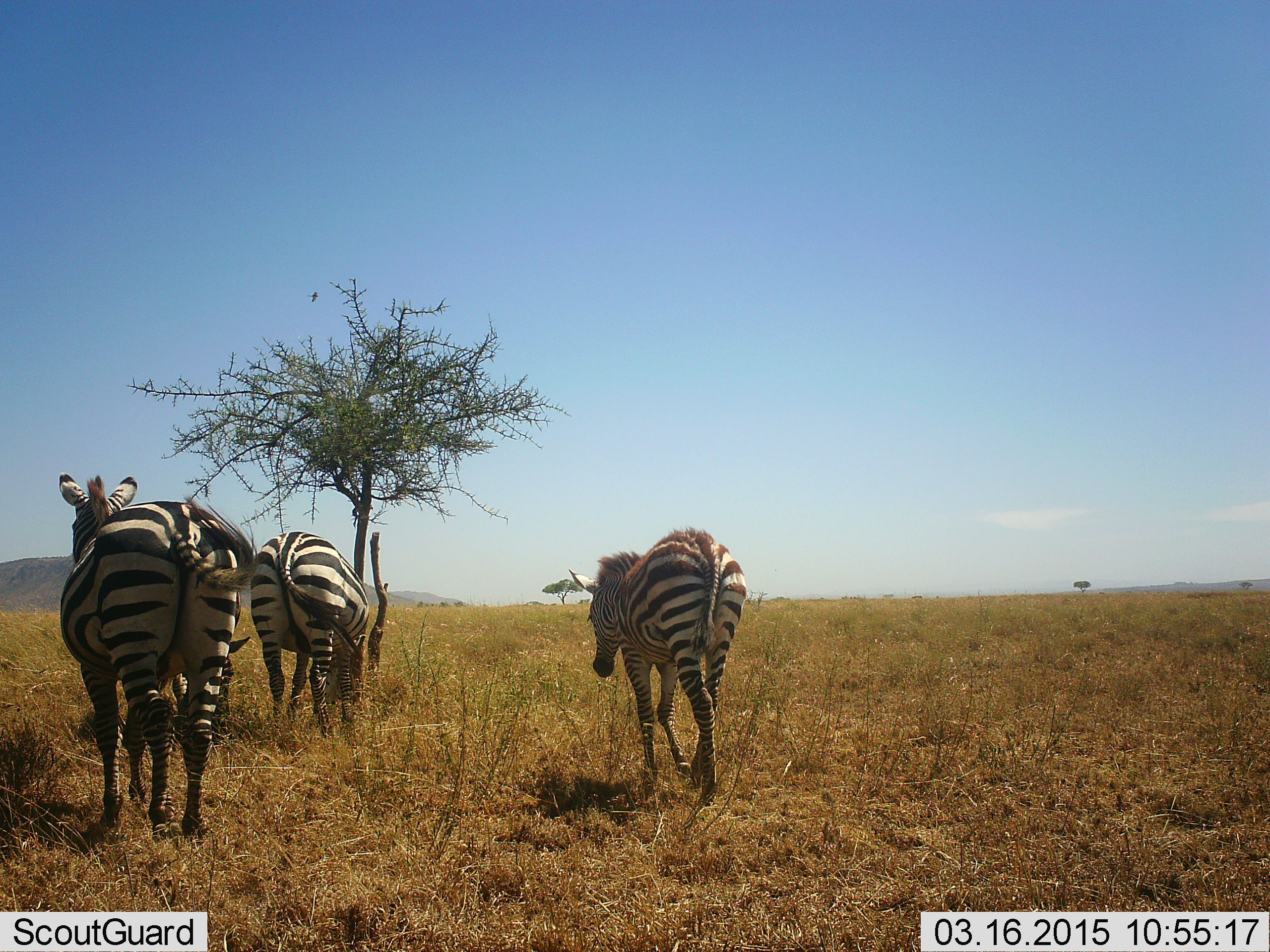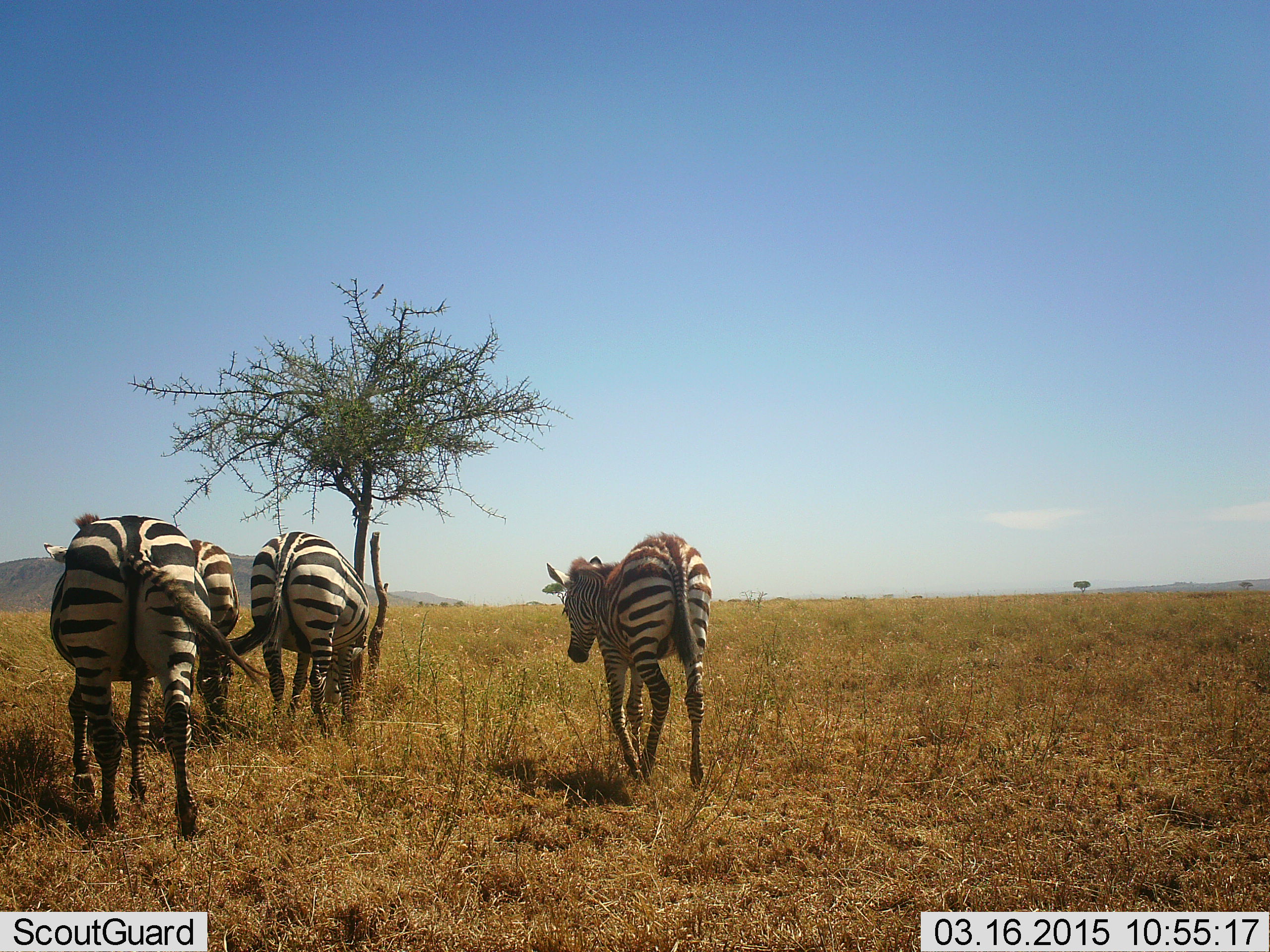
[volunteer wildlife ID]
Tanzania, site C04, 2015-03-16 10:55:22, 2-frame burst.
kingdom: Animalia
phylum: Chordata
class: Mammalia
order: Perissodactyla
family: Equidae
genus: Equus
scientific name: Equus quagga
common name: plains zebra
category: zebra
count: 4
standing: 30%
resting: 0%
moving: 90%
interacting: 0%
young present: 0%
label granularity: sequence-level